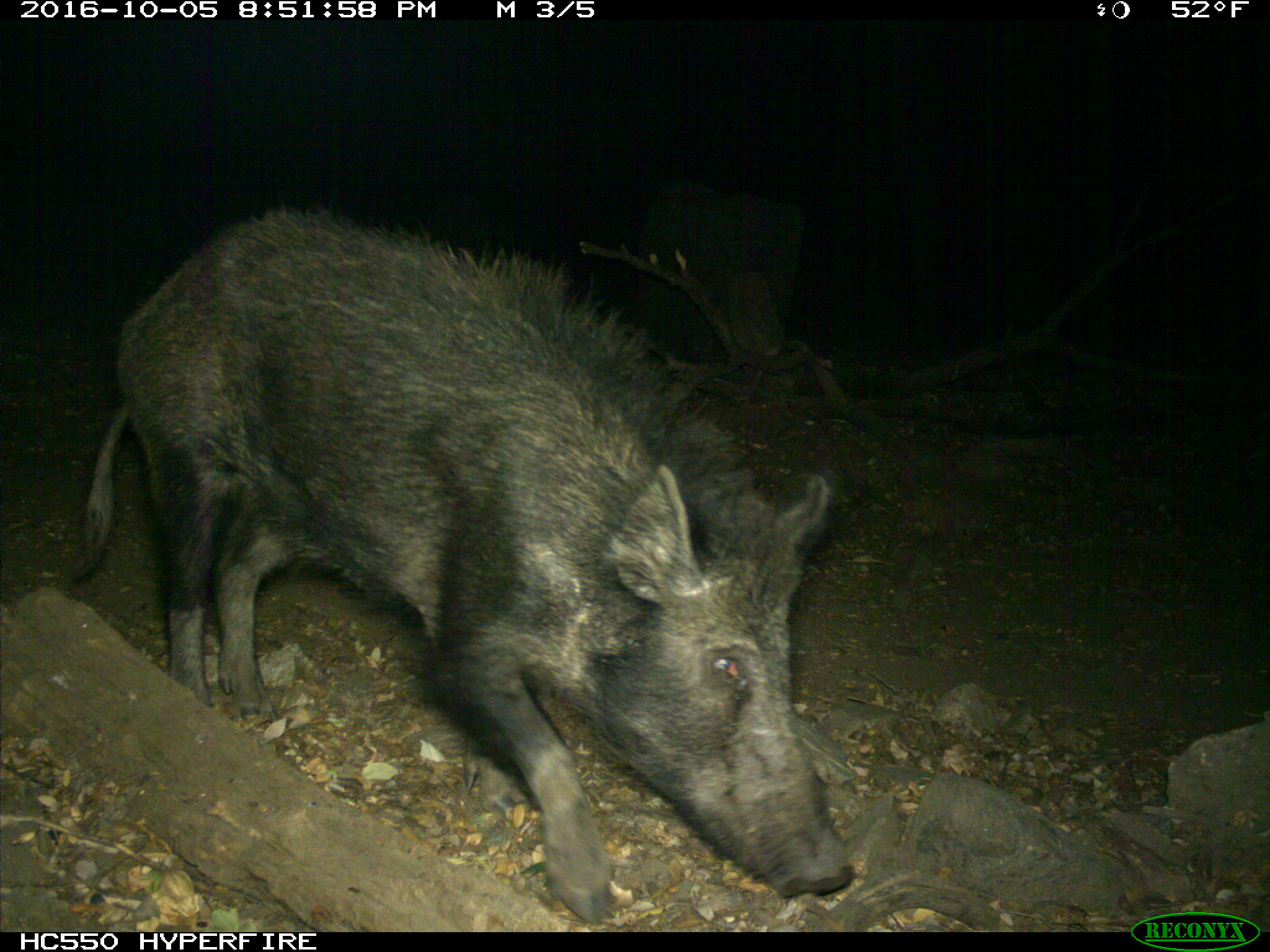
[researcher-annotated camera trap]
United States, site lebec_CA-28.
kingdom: Animalia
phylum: Chordata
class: Mammalia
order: Artiodactyla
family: Suidae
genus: Sus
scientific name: Sus scrofa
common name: wild boar